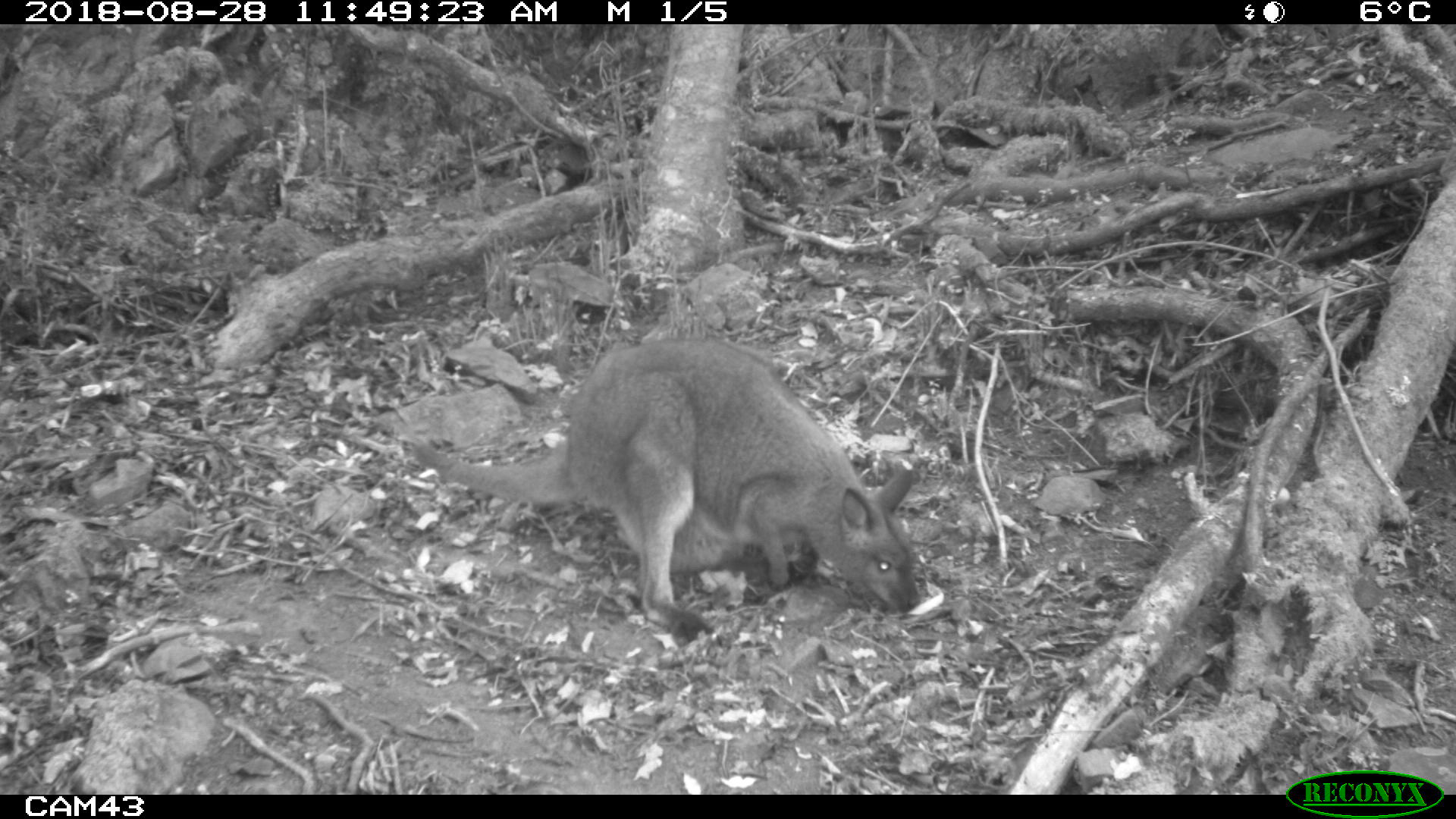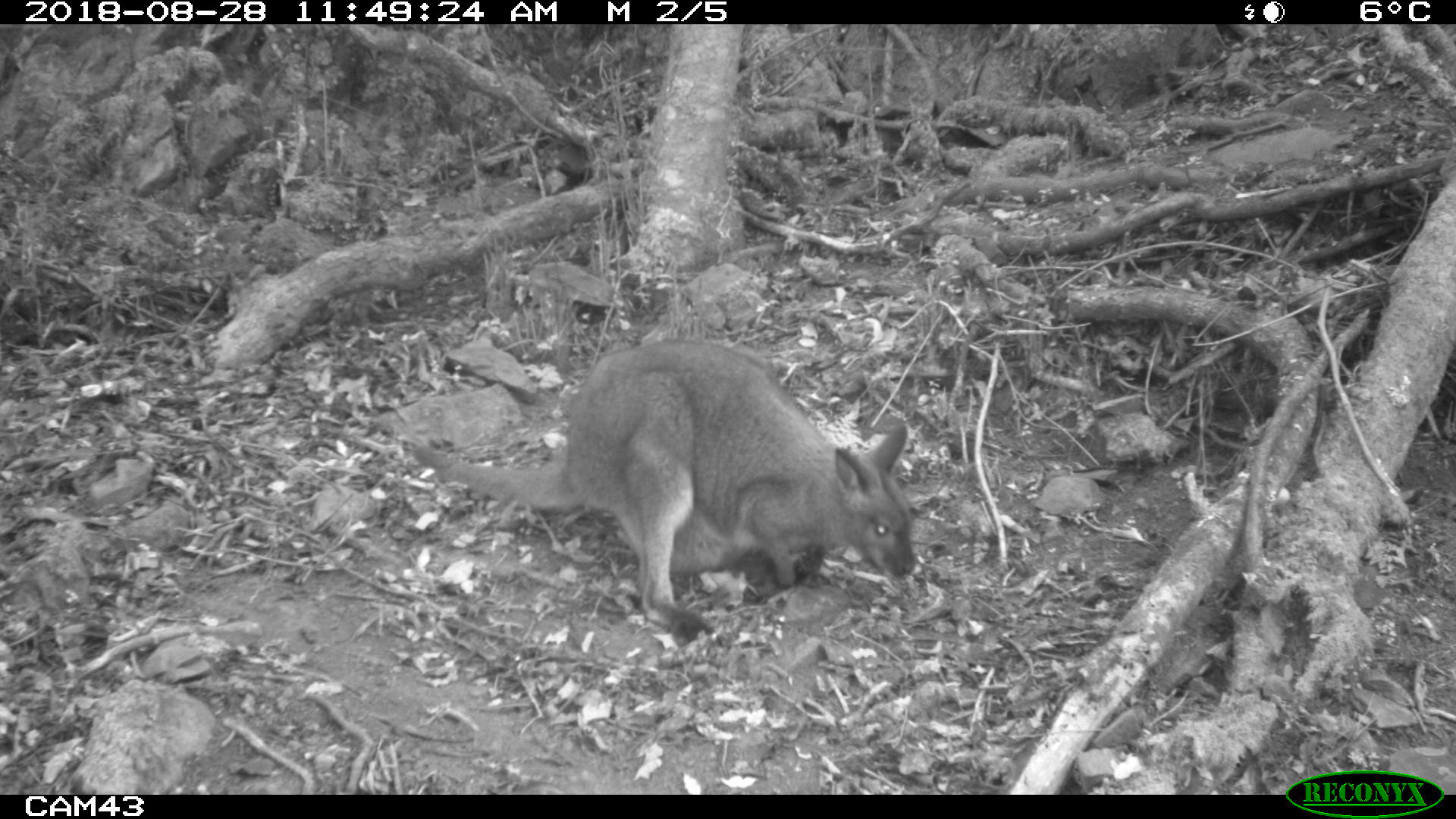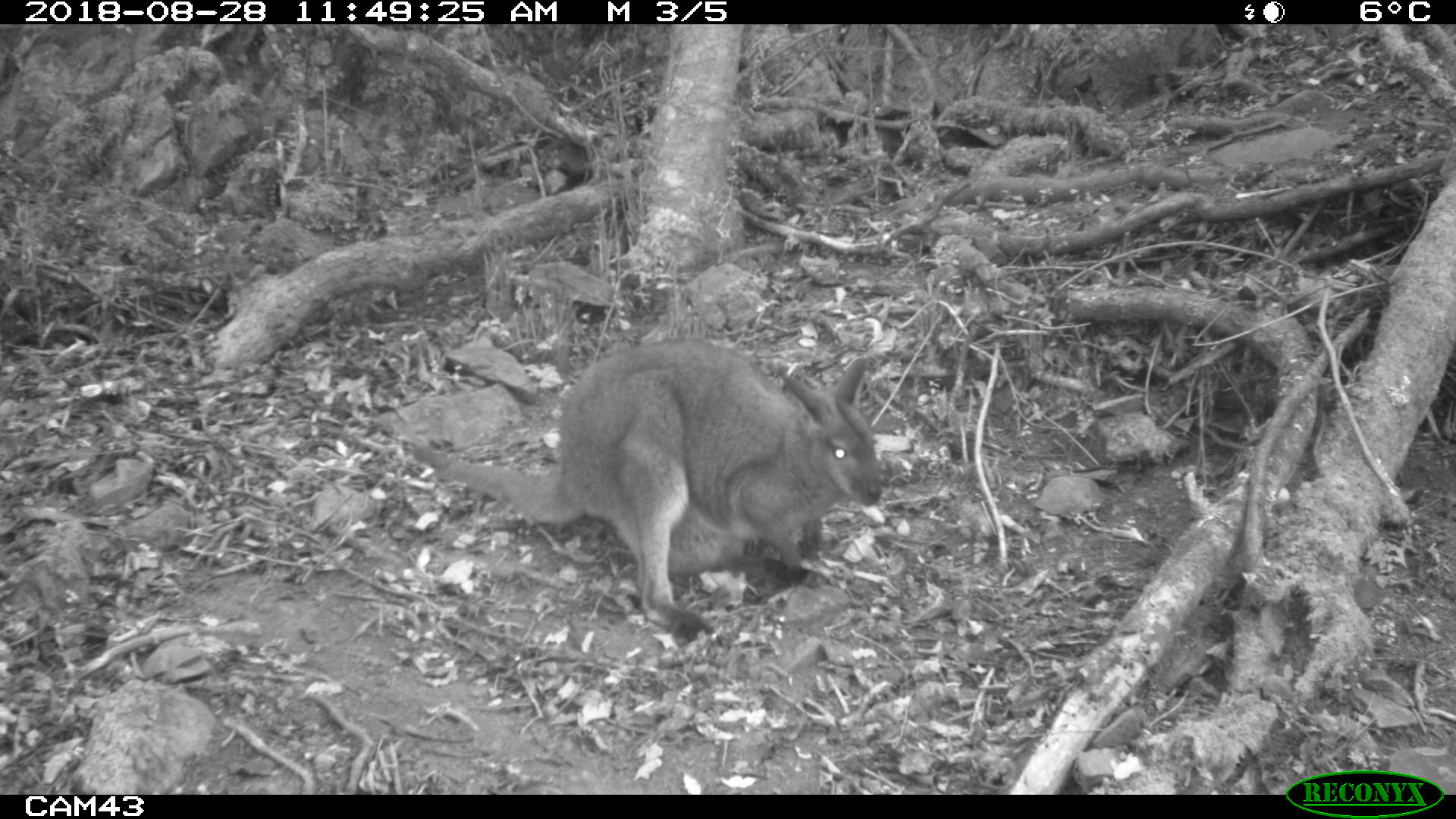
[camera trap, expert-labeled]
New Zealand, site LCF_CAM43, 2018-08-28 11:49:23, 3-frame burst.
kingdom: Animalia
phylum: Chordata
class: Mammalia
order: Diprotodontia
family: Macropodidae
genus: Notamacropus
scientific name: Notamacropus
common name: wallaby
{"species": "wallaby (Notamacropus)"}